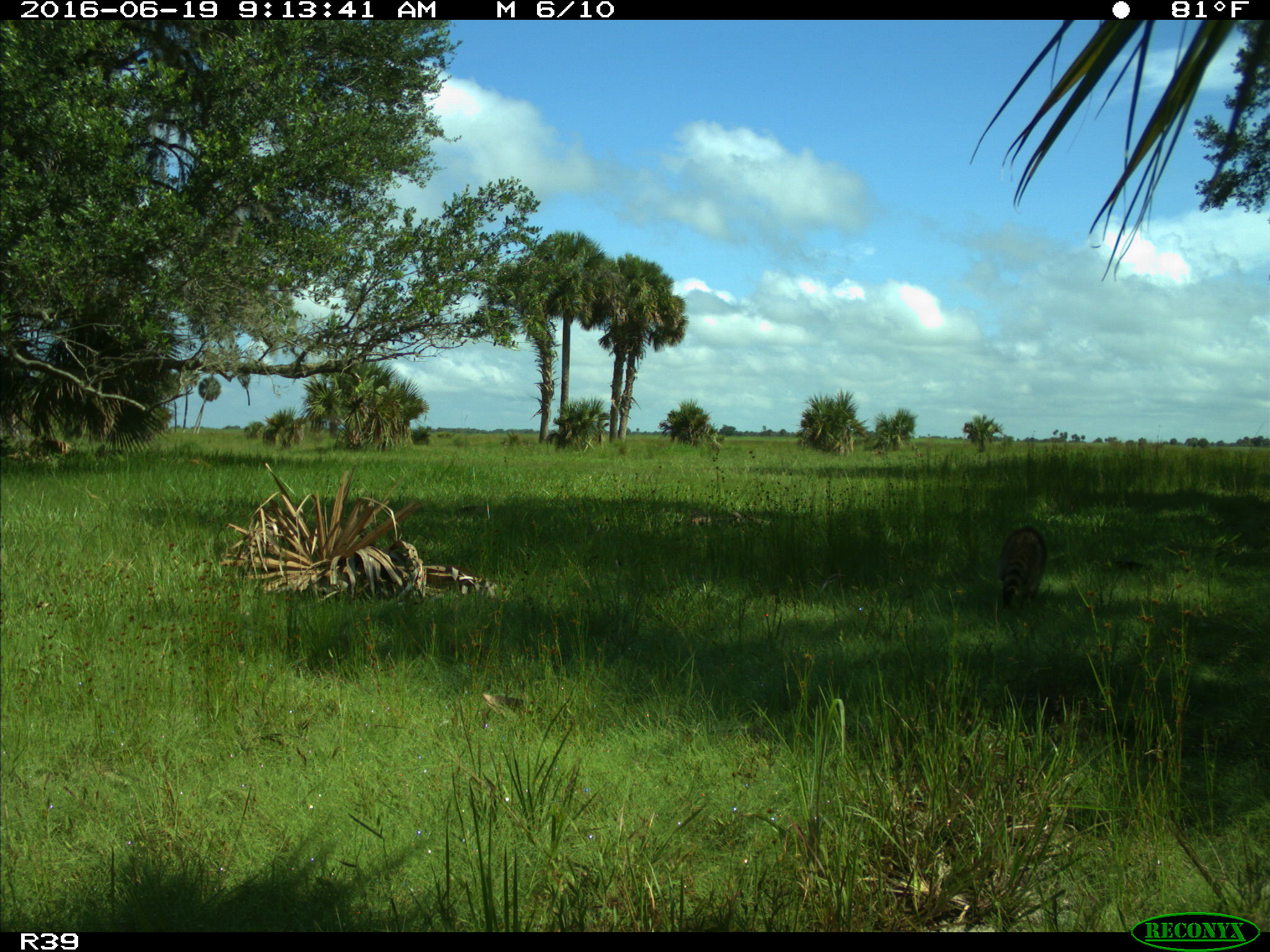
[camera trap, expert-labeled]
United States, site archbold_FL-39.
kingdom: Animalia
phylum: Chordata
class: Mammalia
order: Carnivora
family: Procyonidae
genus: Procyon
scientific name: Procyon lotor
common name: common raccoon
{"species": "Procyon lotor (common raccoon)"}